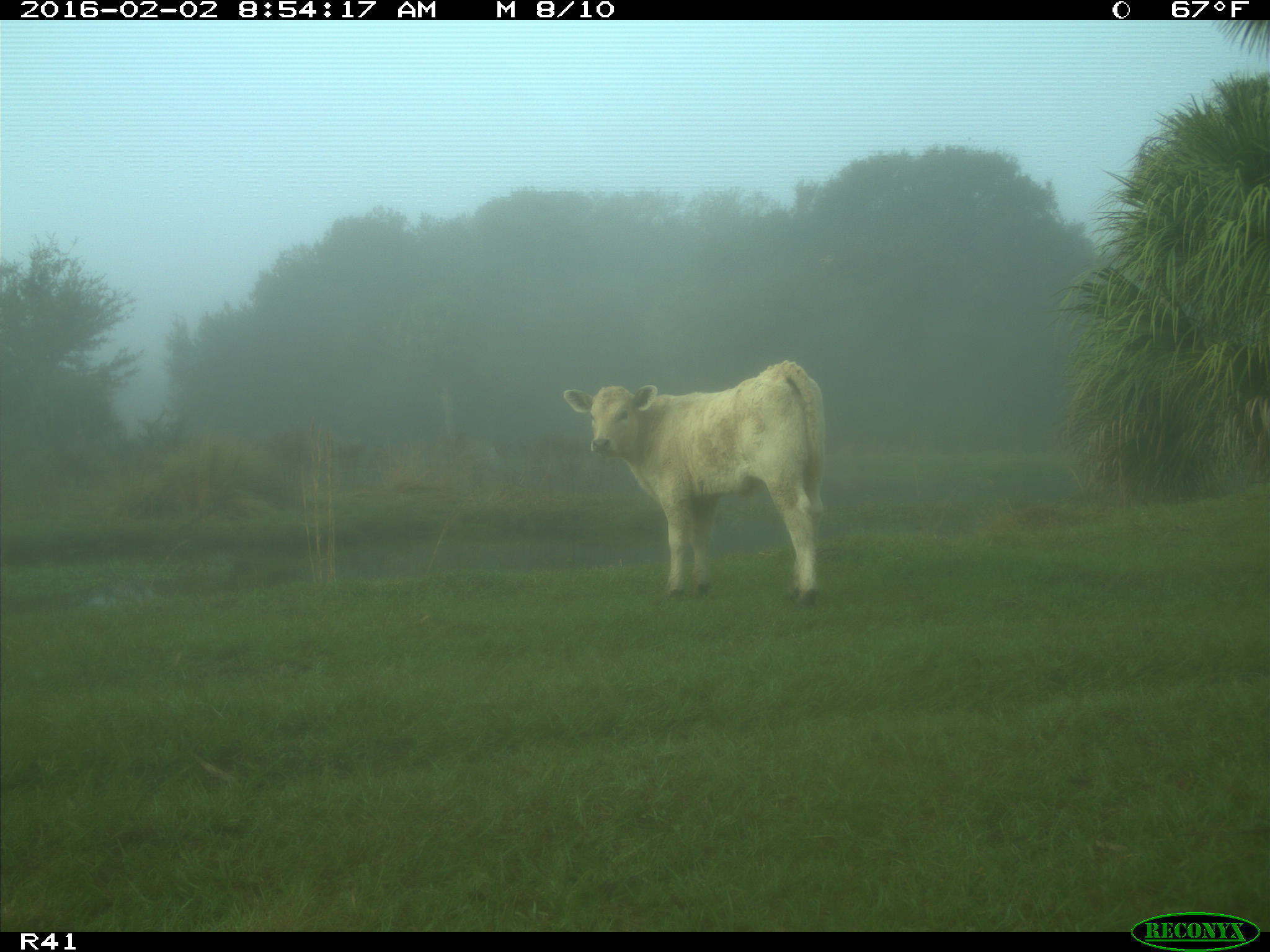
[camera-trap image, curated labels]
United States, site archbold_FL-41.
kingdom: Animalia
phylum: Chordata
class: Mammalia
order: Artiodactyla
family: Bovidae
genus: Bos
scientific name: Bos taurus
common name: domestic cow